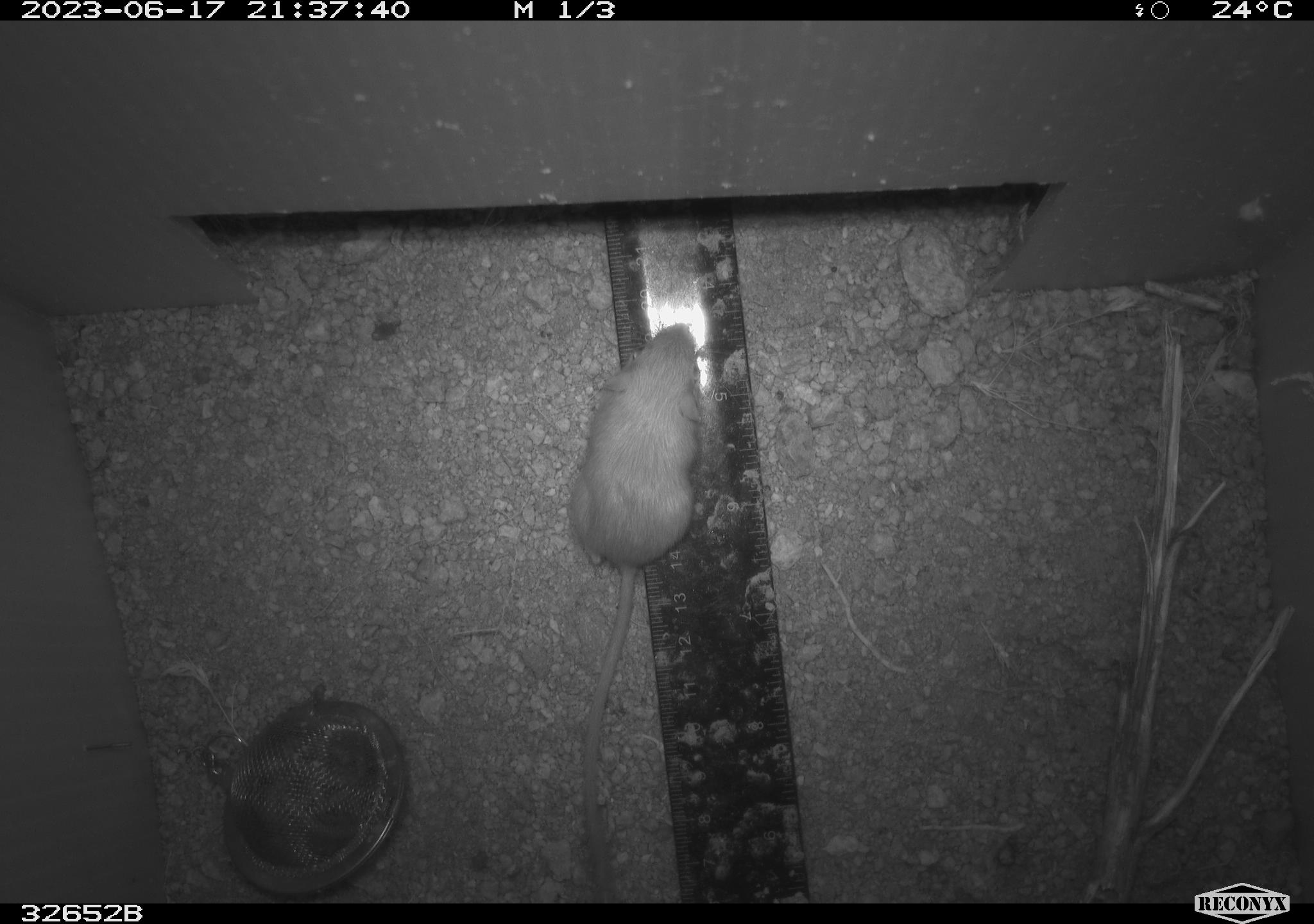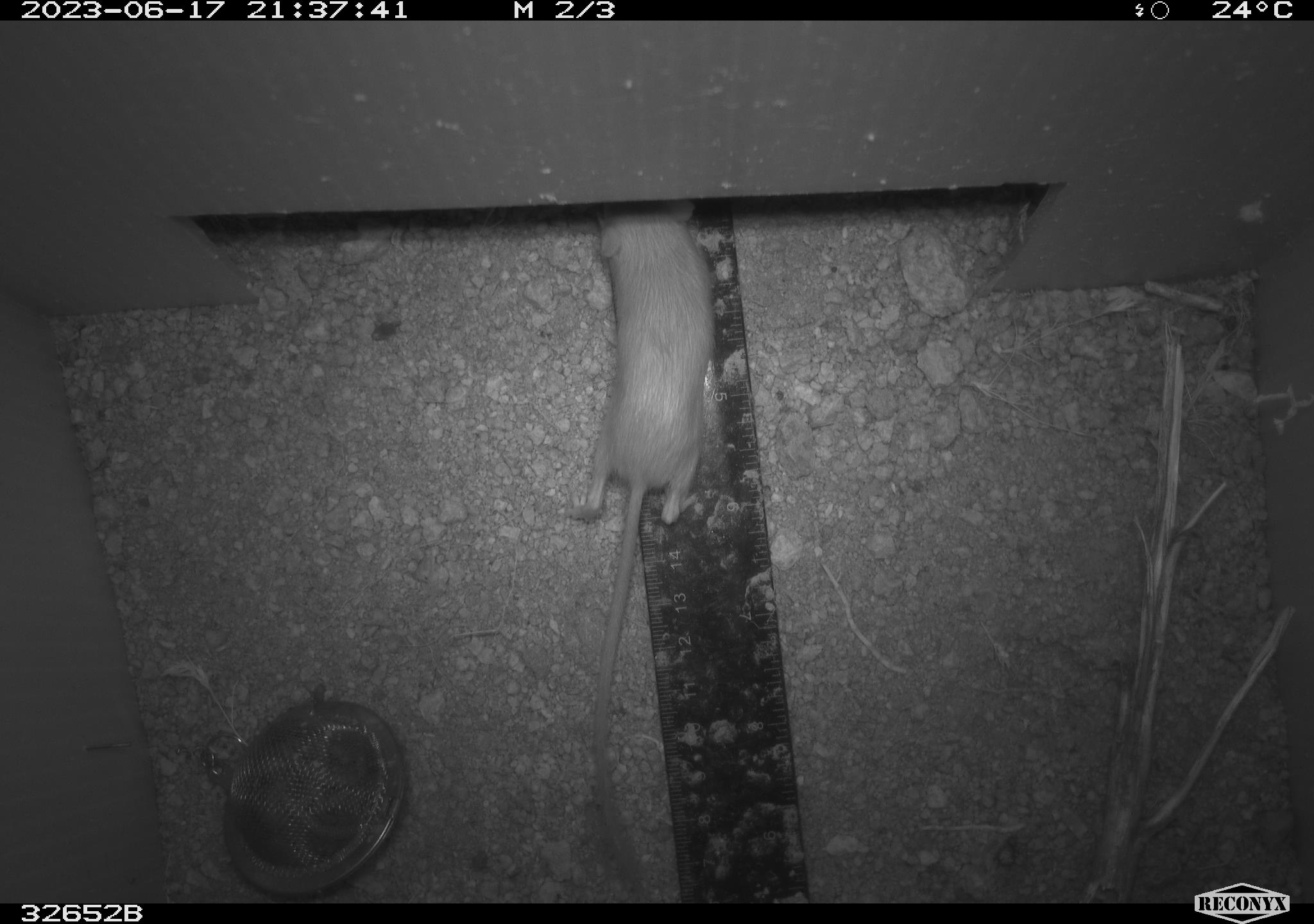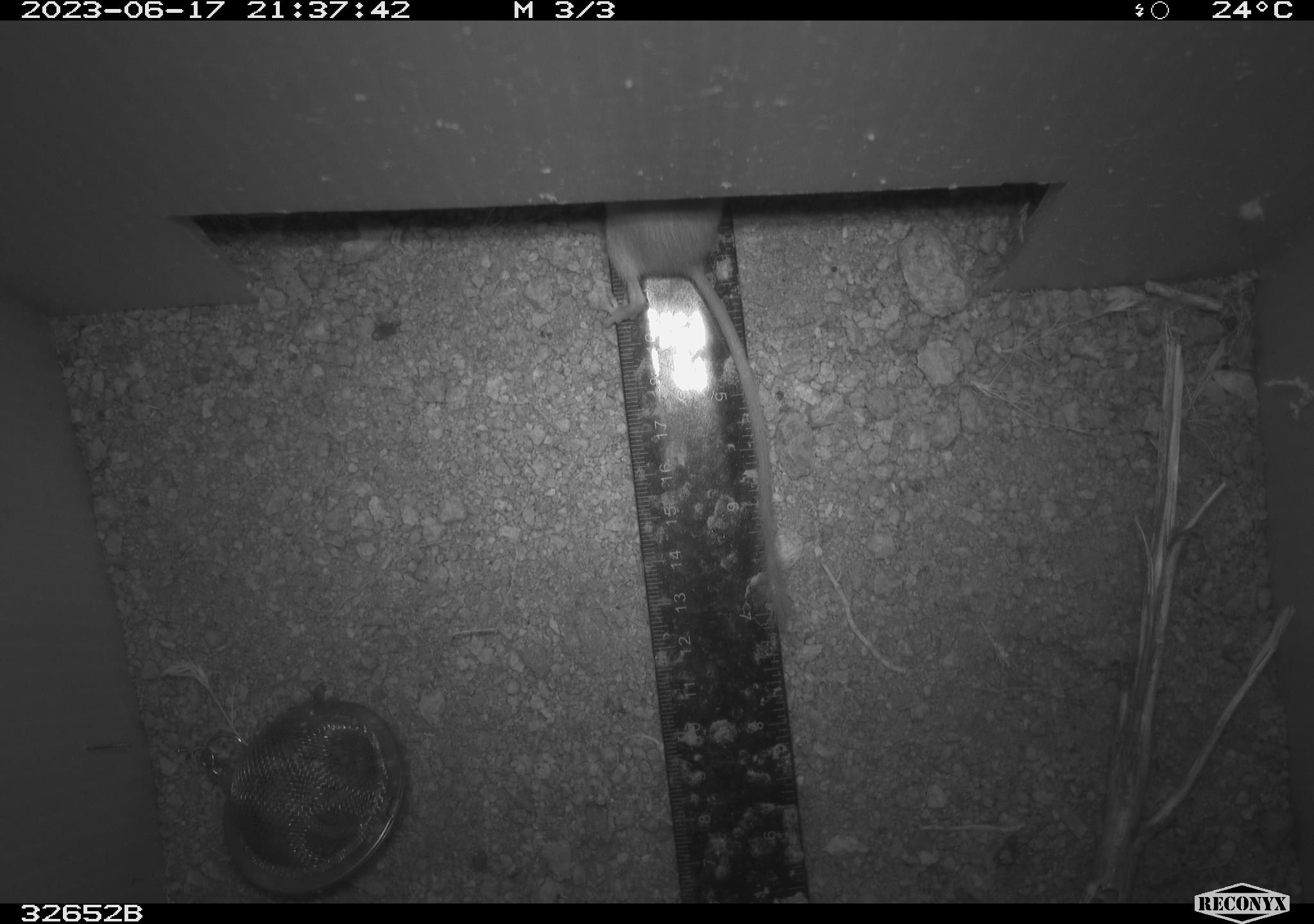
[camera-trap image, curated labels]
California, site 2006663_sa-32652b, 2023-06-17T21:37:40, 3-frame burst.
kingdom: Animalia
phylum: Chordata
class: Mammalia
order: Rodentia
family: Heteromyidae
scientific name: Heteromyidae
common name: kangaroo rats and pocket mice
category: heteromyidae family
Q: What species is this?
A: Heteromyidae family (kangaroo rats and pocket mice) (Heteromyidae).